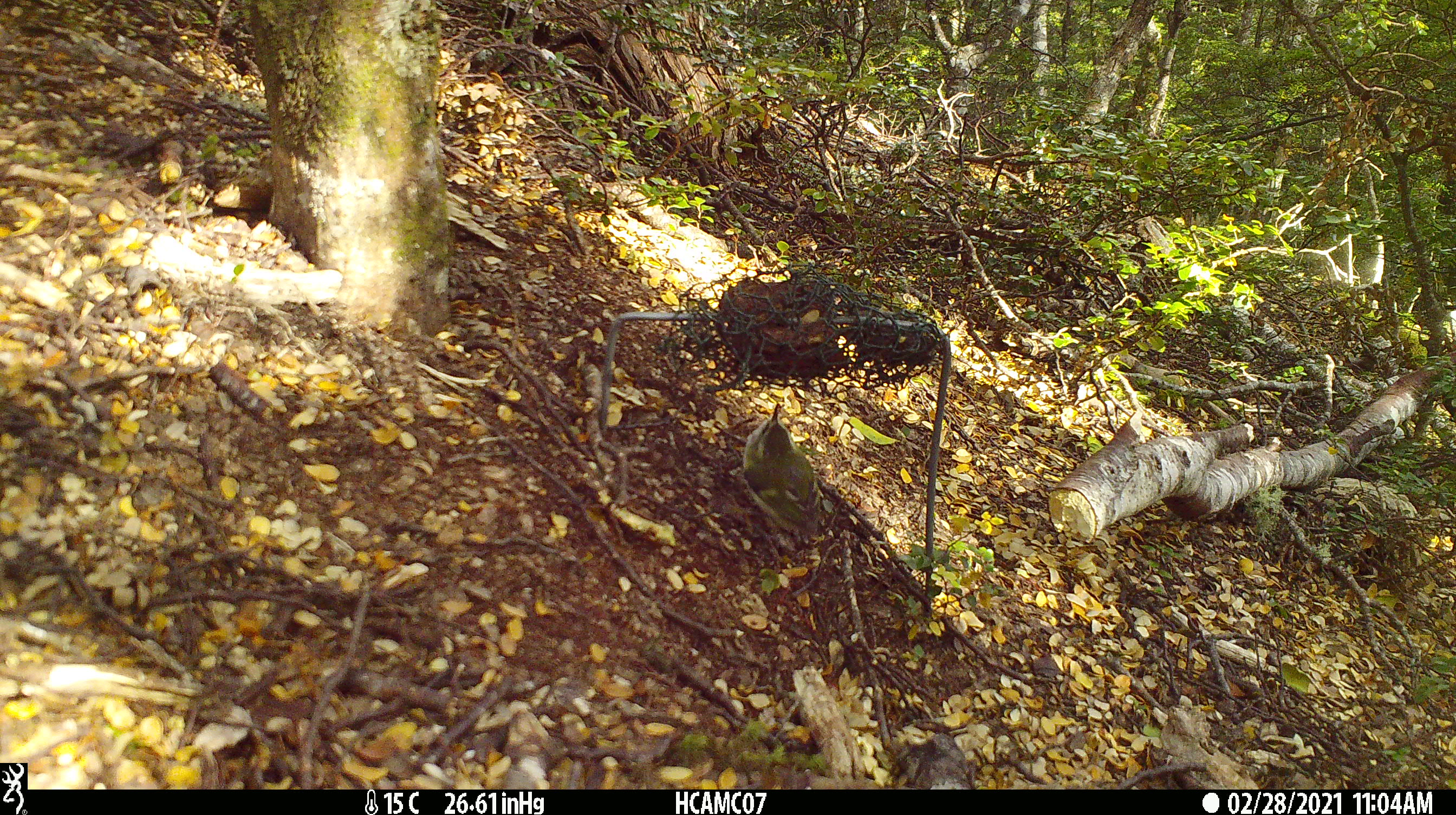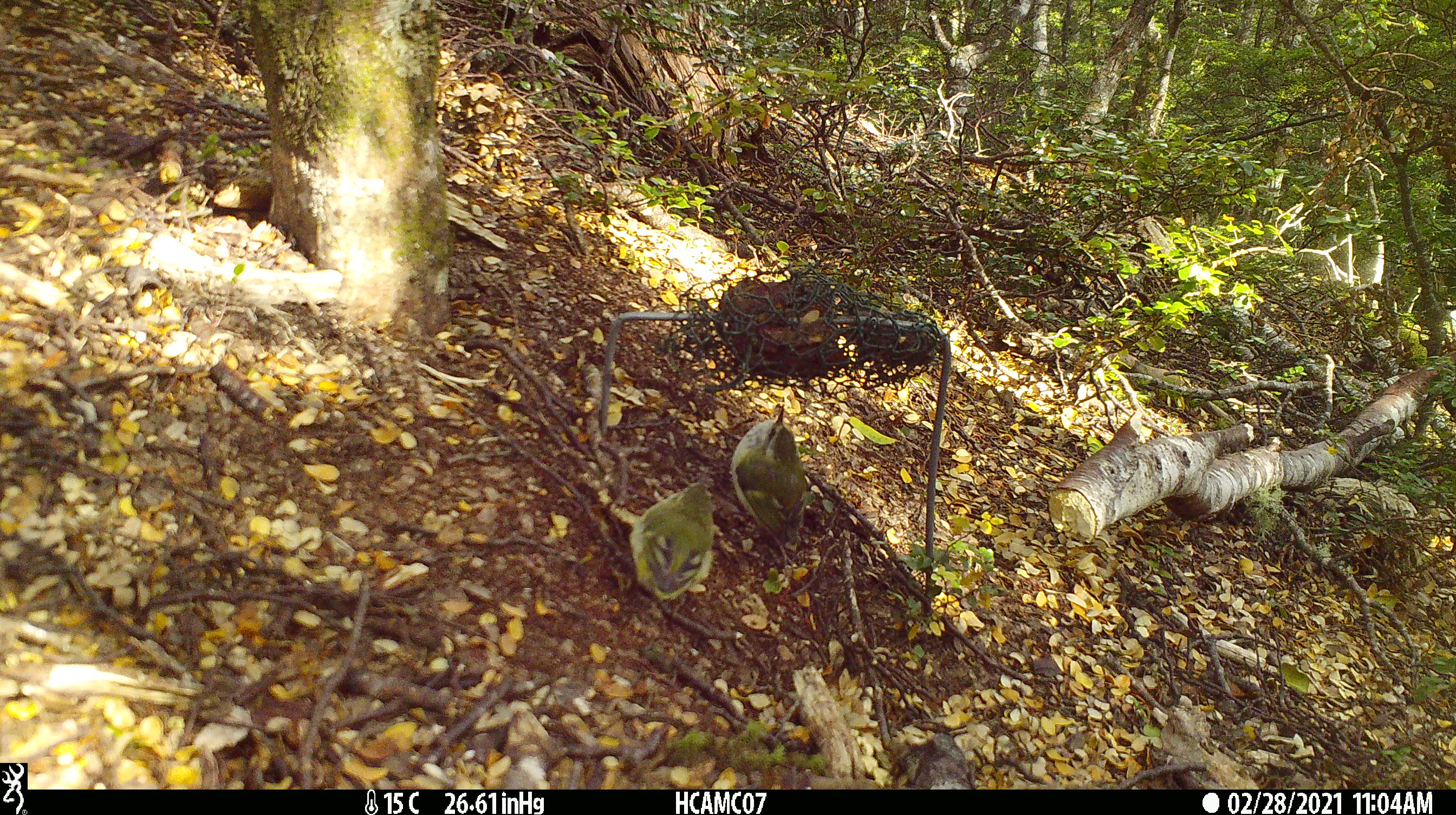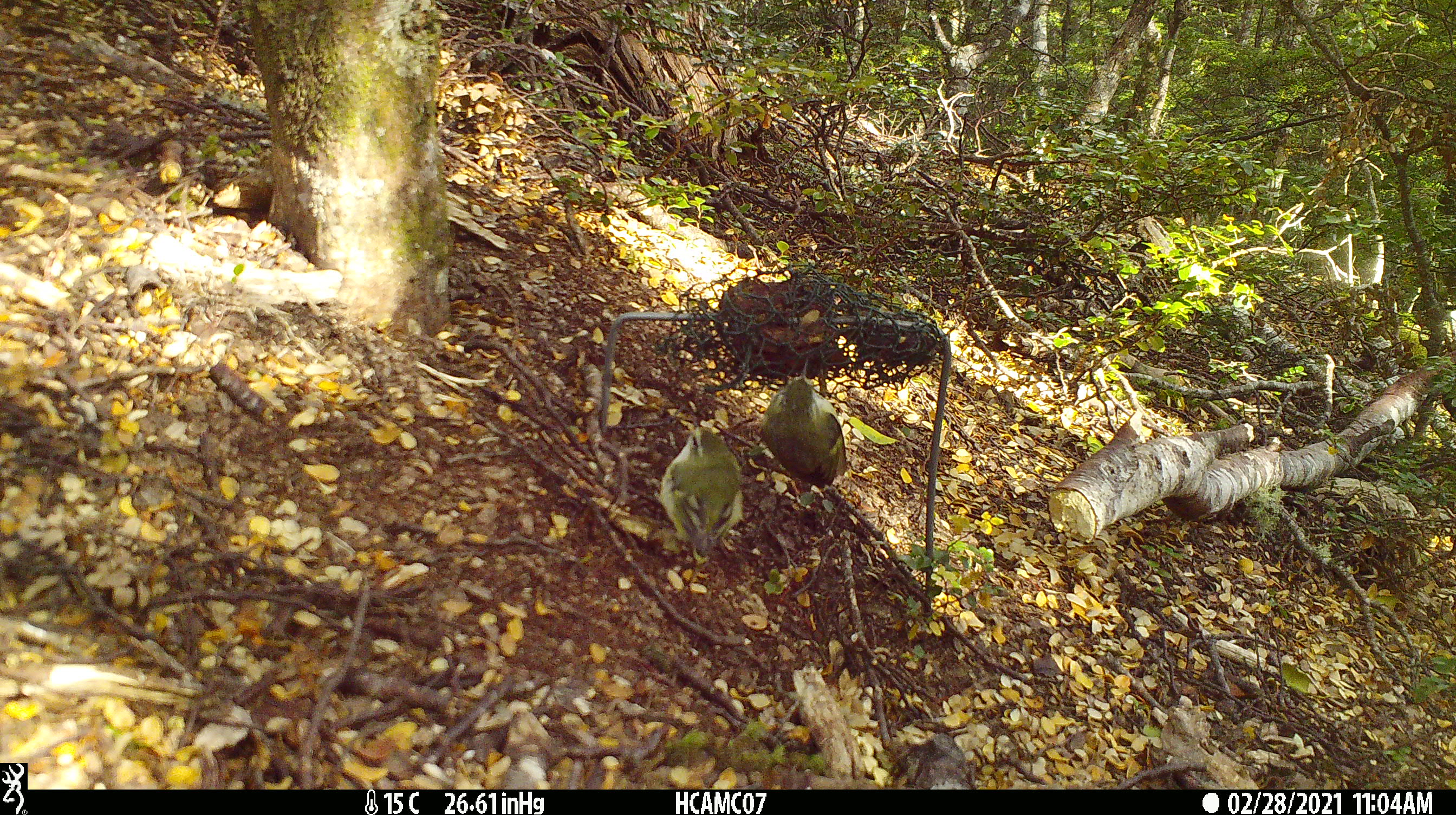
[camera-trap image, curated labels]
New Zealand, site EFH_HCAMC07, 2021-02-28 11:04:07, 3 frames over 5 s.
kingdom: Animalia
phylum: Chordata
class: Aves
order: Passeriformes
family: Acanthisittidae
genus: Acanthisitta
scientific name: Acanthisitta chloris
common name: rifleman